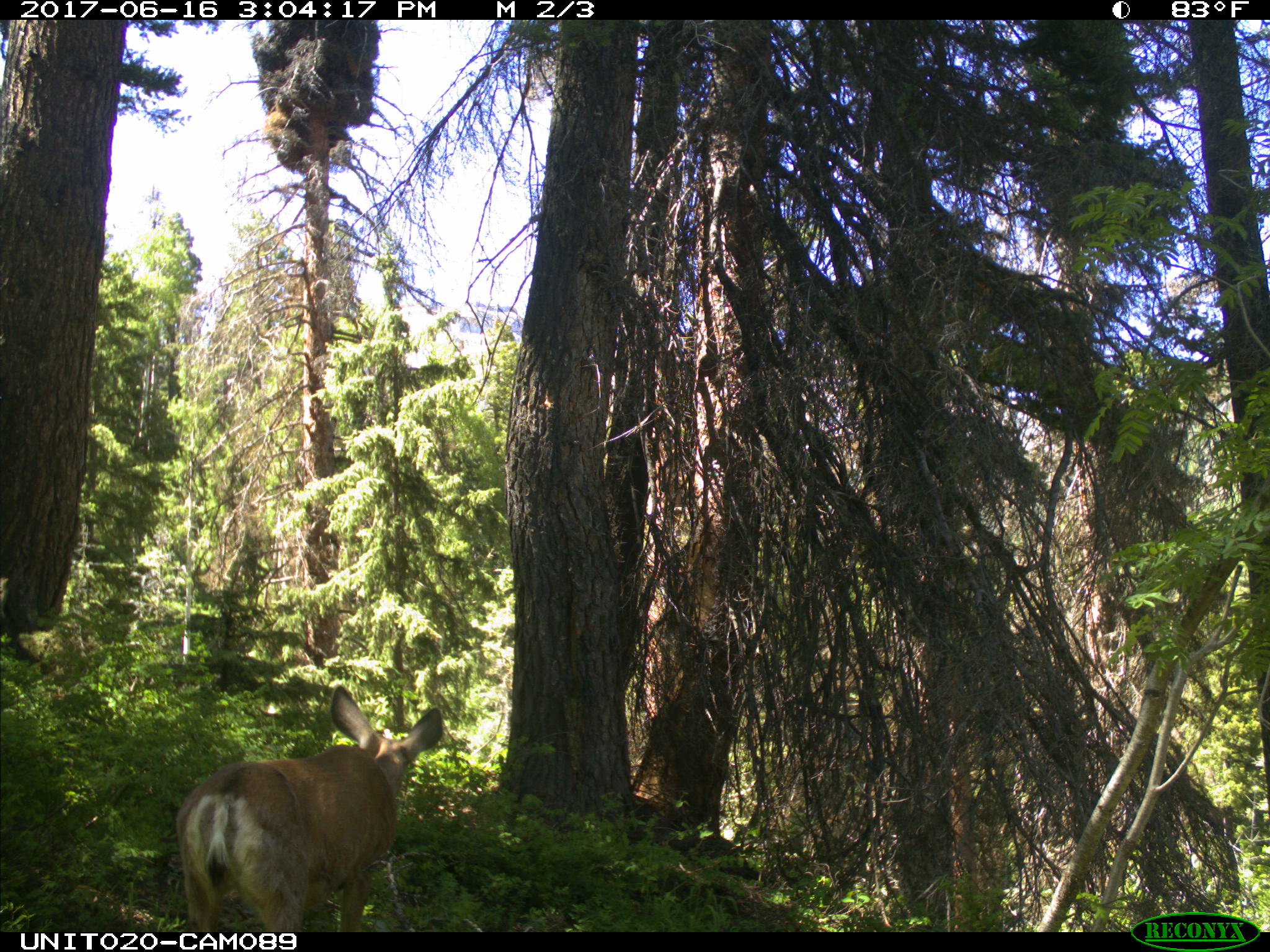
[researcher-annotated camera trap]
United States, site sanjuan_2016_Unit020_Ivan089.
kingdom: Animalia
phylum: Chordata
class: Mammalia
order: Artiodactyla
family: Cervidae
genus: Odocoileus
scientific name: Odocoileus hemionus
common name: mule deer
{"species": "Odocoileus hemionus (mule deer)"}